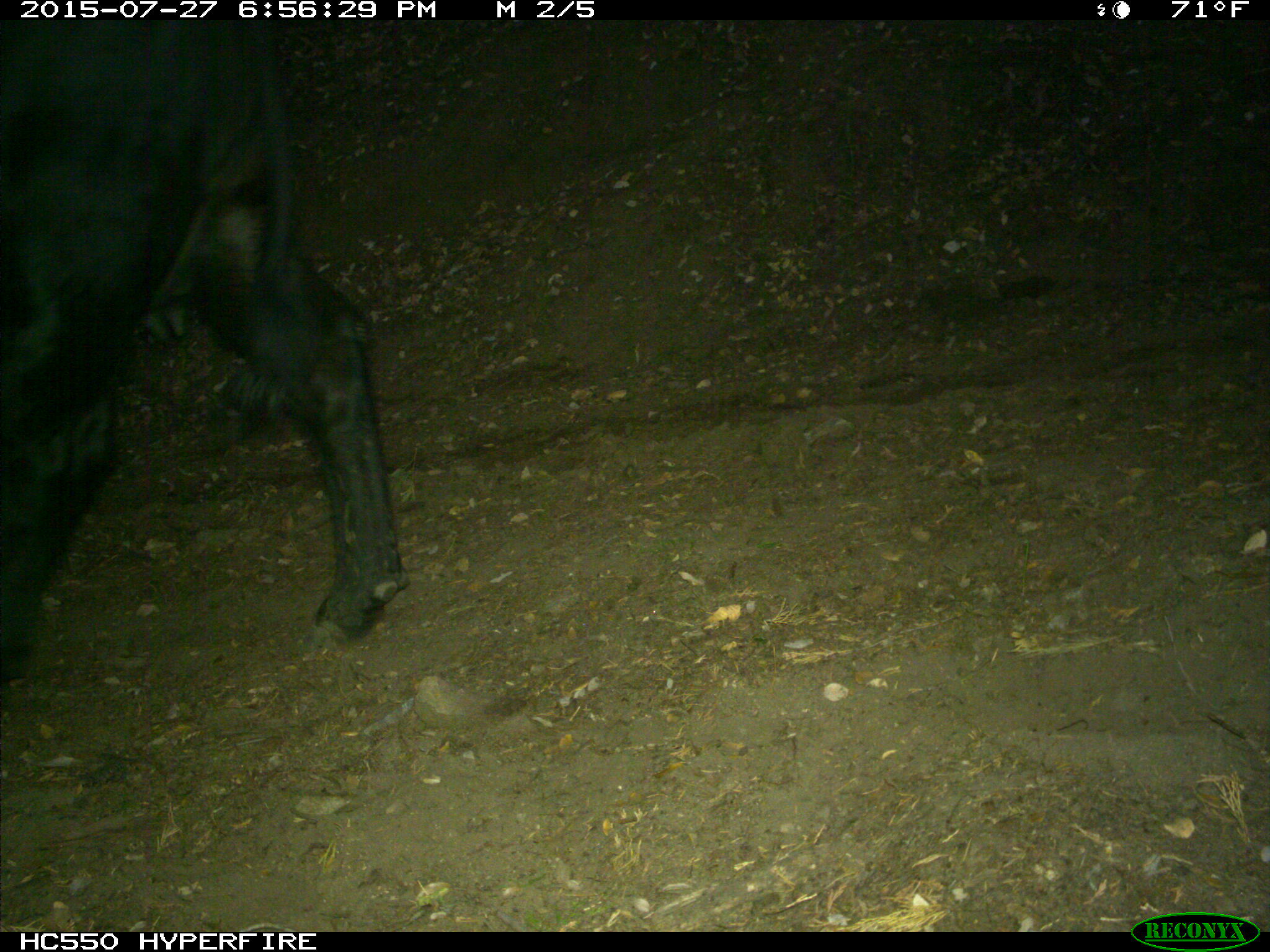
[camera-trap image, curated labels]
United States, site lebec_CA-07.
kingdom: Animalia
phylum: Chordata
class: Mammalia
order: Artiodactyla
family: Bovidae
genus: Bos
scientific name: Bos taurus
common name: domestic cow